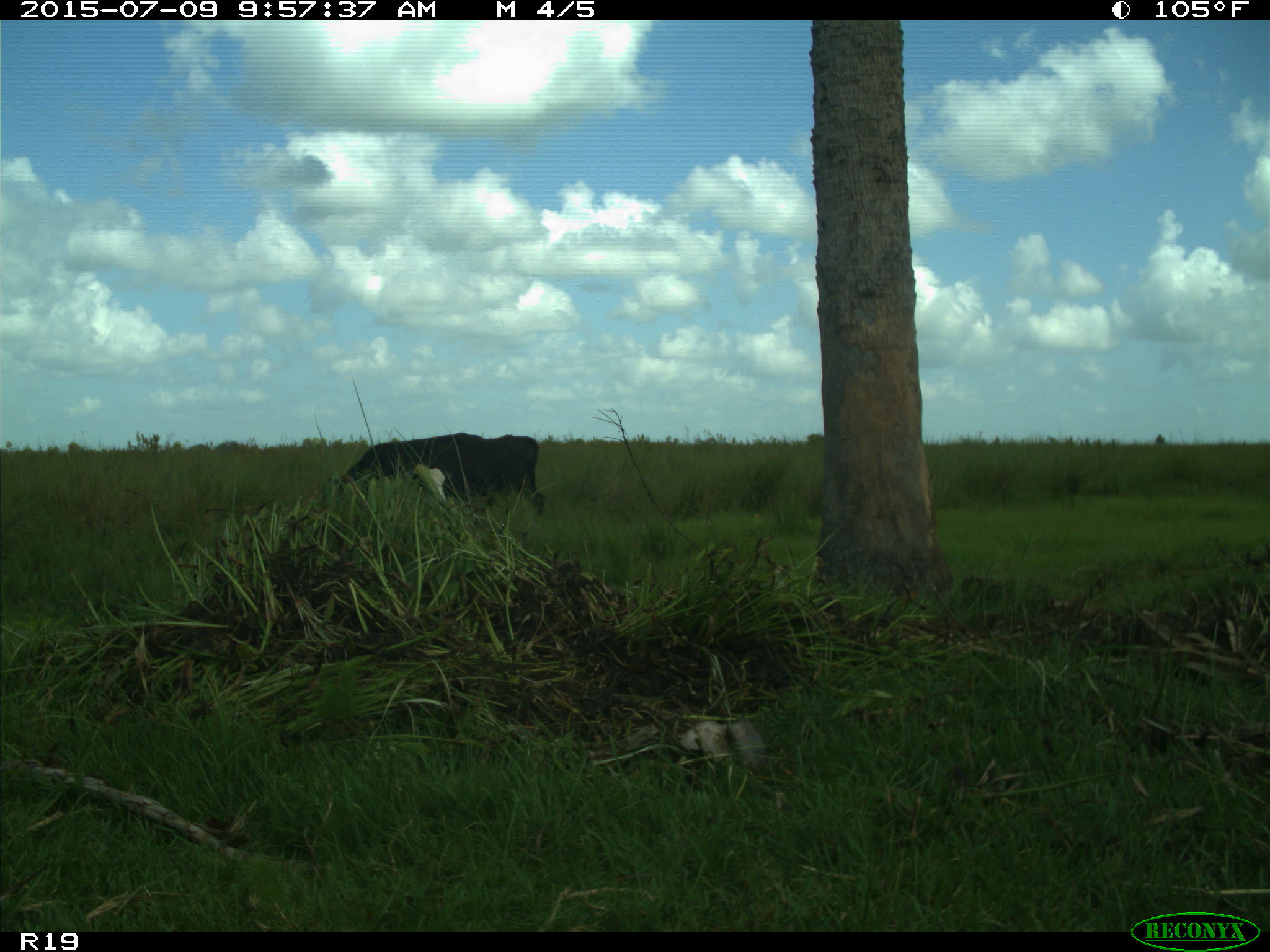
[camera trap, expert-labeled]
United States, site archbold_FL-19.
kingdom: Animalia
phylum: Chordata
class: Mammalia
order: Artiodactyla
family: Bovidae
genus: Bos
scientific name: Bos taurus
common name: domestic cow